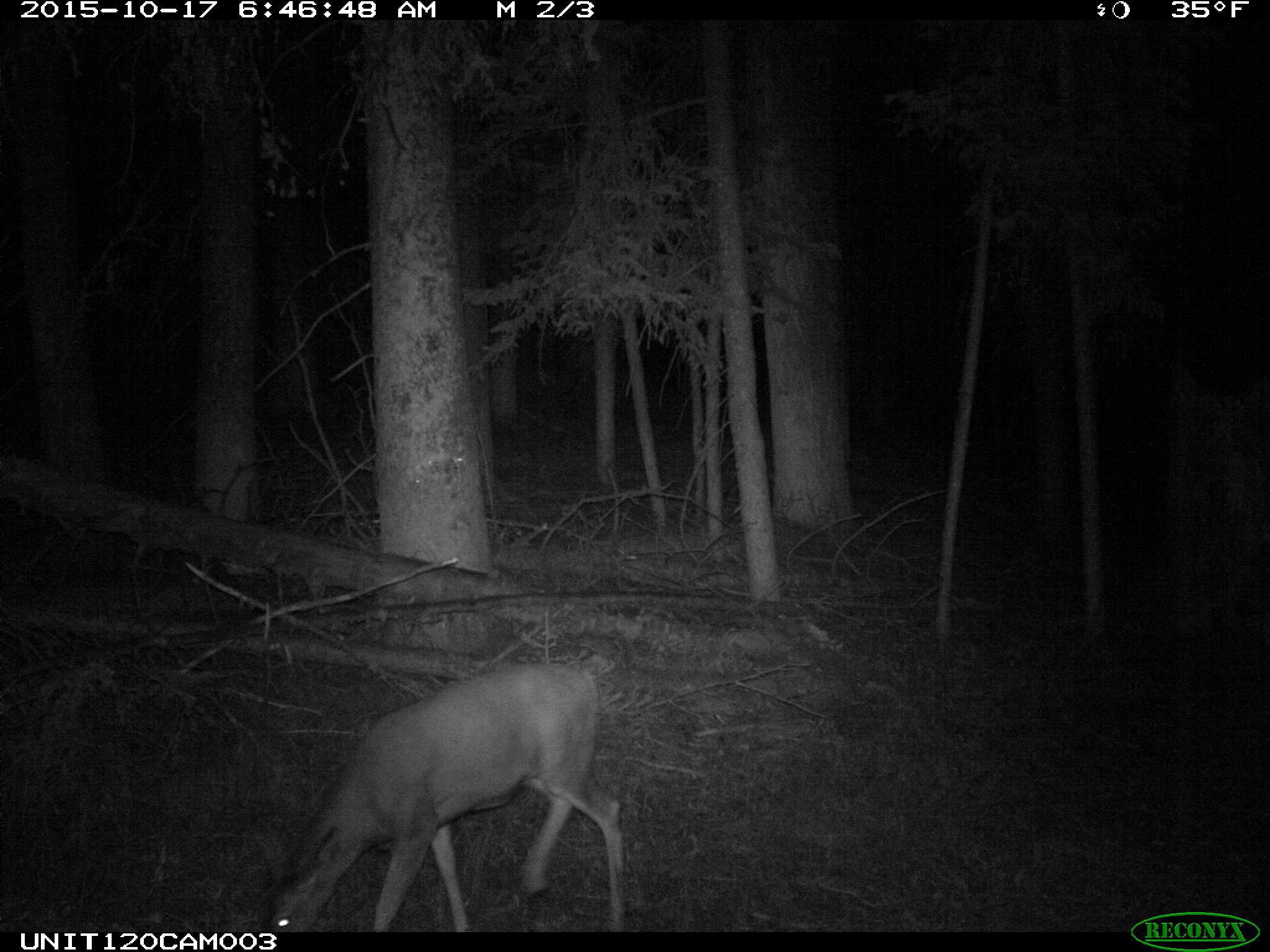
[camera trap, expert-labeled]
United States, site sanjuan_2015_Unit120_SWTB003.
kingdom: Animalia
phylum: Chordata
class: Mammalia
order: Artiodactyla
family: Cervidae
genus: Odocoileus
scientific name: Odocoileus hemionus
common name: mule deer